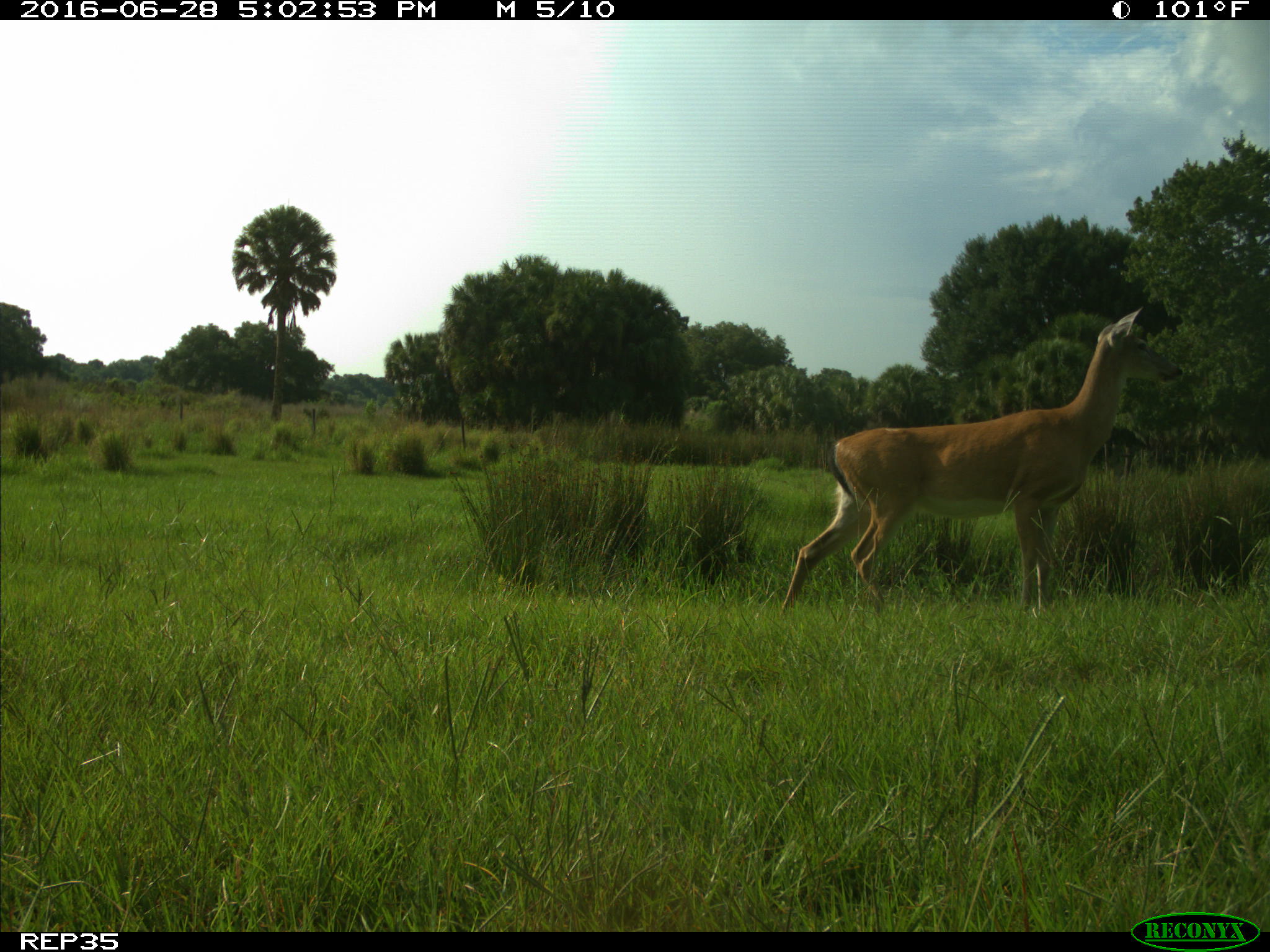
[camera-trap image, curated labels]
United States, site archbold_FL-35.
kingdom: Animalia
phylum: Chordata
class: Mammalia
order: Artiodactyla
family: Cervidae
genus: Odocoileus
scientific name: Odocoileus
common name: deer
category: unidentified deer